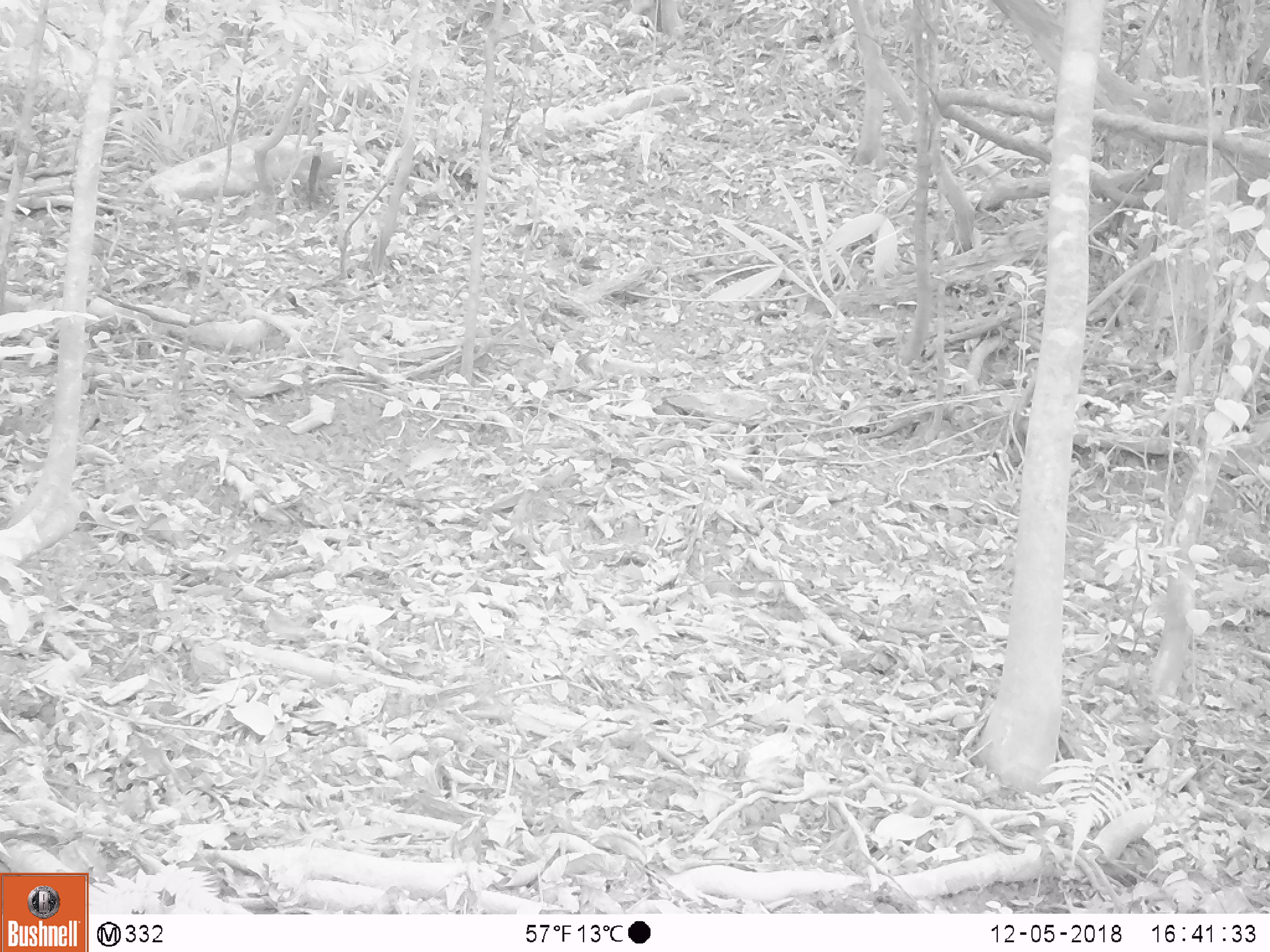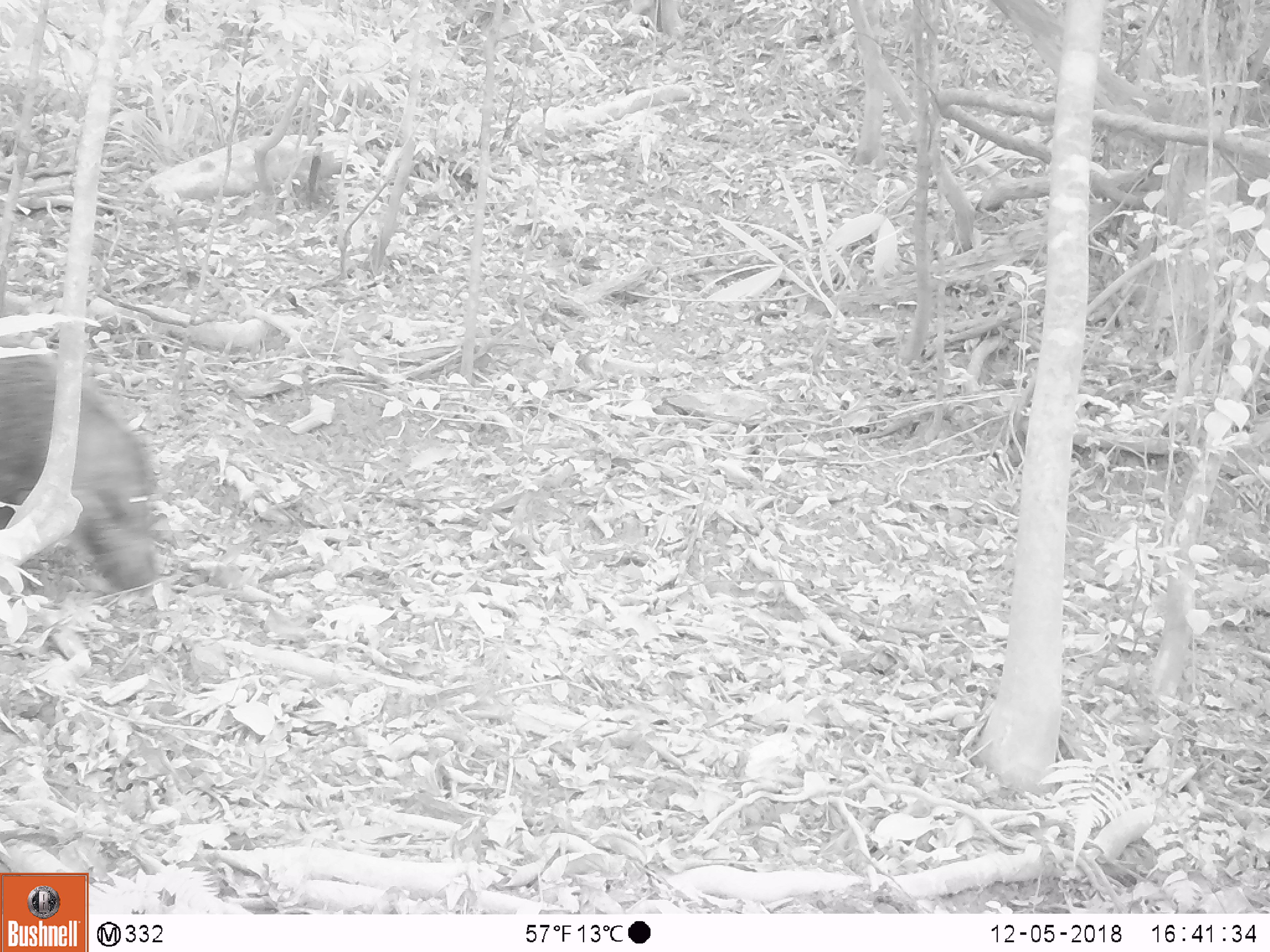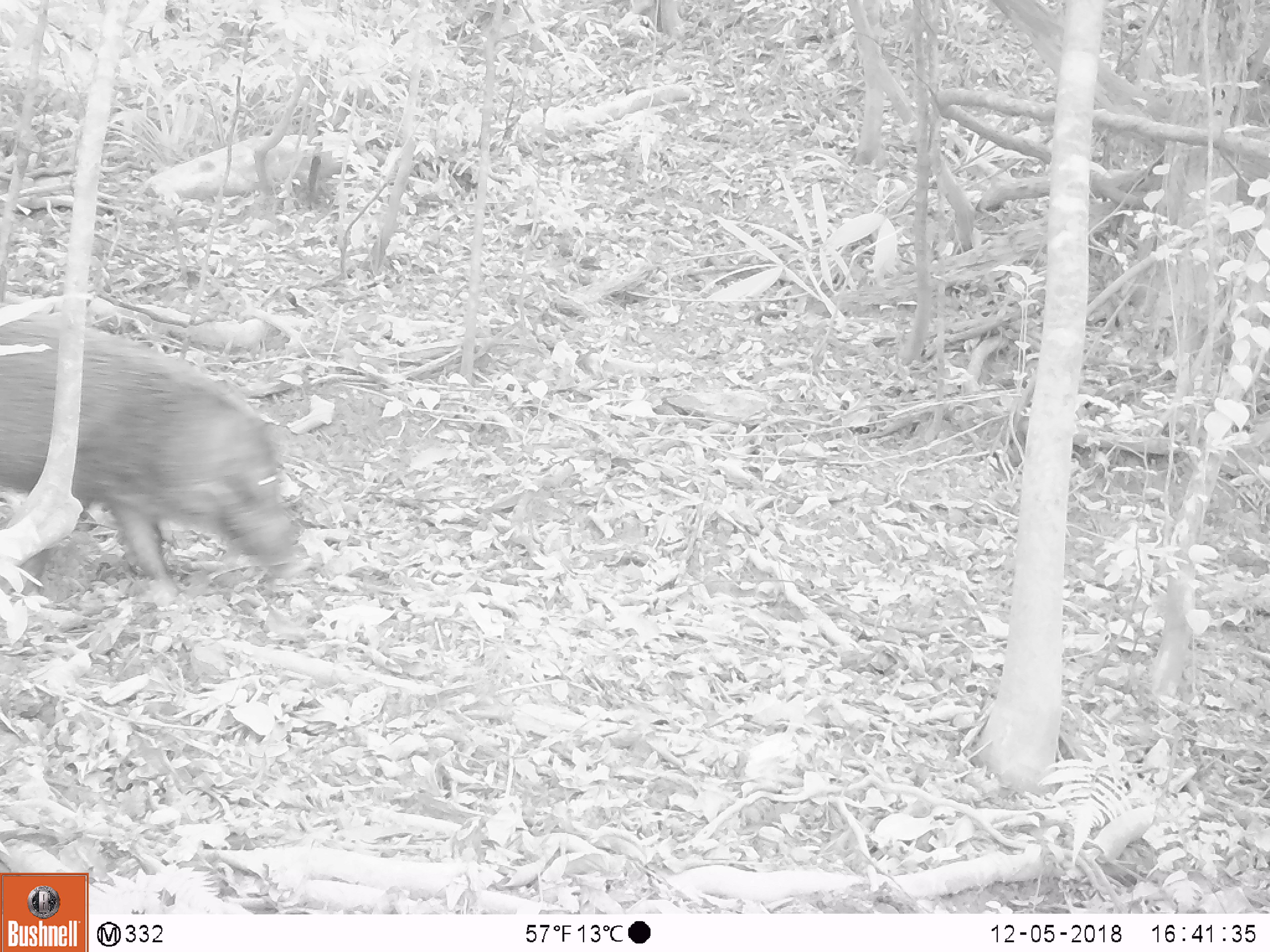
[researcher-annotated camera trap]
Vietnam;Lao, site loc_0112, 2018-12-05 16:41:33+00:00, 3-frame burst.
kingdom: Animalia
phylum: Chordata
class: Mammalia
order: Artiodactyla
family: Suidae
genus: Sus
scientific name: Sus scrofa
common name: eurasian wild pig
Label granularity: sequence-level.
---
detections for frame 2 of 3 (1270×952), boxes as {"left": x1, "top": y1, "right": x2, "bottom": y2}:
eurasian wild pig: {"left": 0, "top": 349, "right": 167, "bottom": 592}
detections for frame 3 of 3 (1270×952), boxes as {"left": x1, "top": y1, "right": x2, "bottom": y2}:
eurasian wild pig: {"left": 0, "top": 306, "right": 300, "bottom": 594}